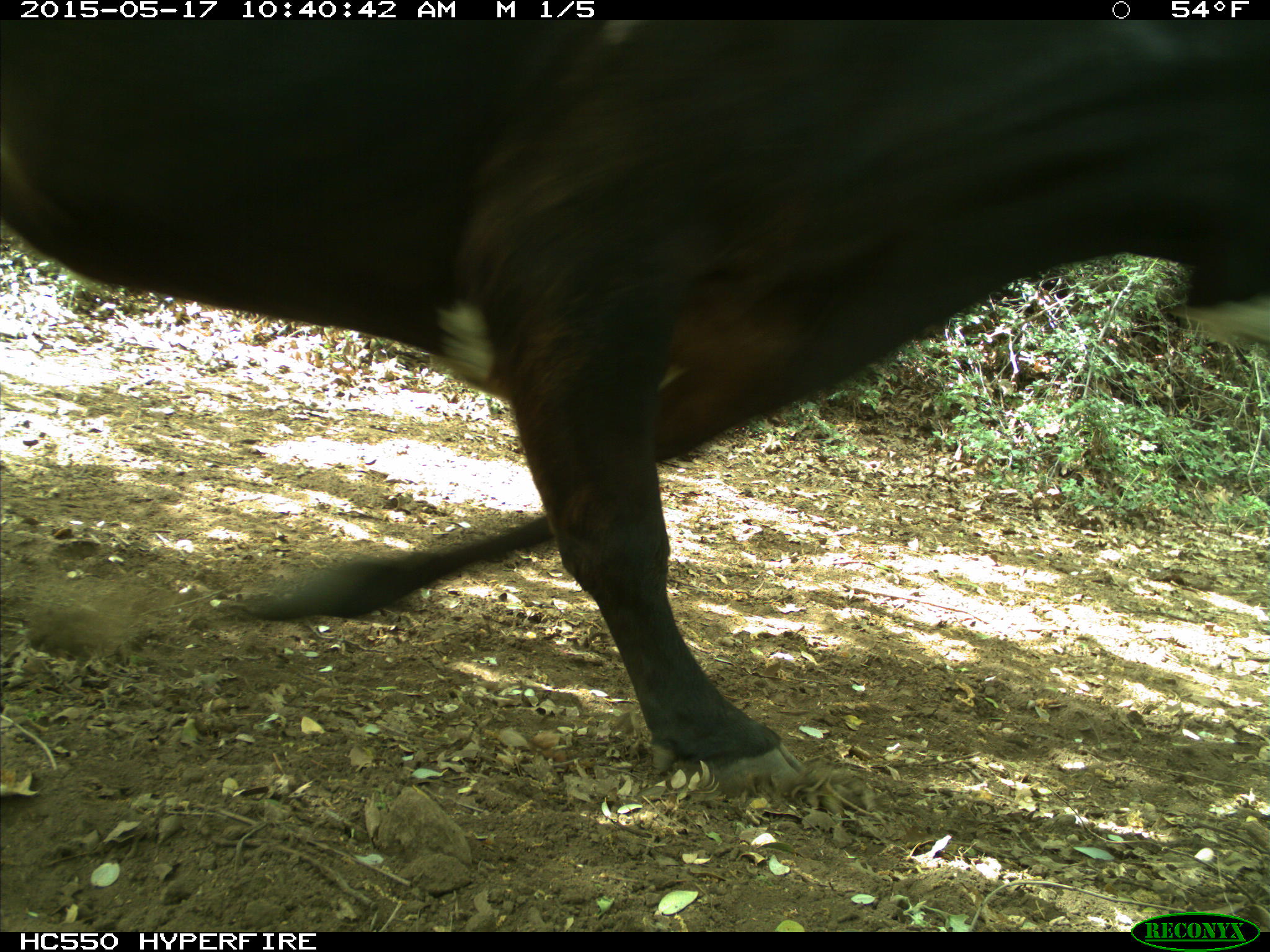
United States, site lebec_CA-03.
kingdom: Animalia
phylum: Chordata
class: Mammalia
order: Artiodactyla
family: Bovidae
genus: Bos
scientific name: Bos taurus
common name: domestic cow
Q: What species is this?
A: Bos taurus (domestic cow).